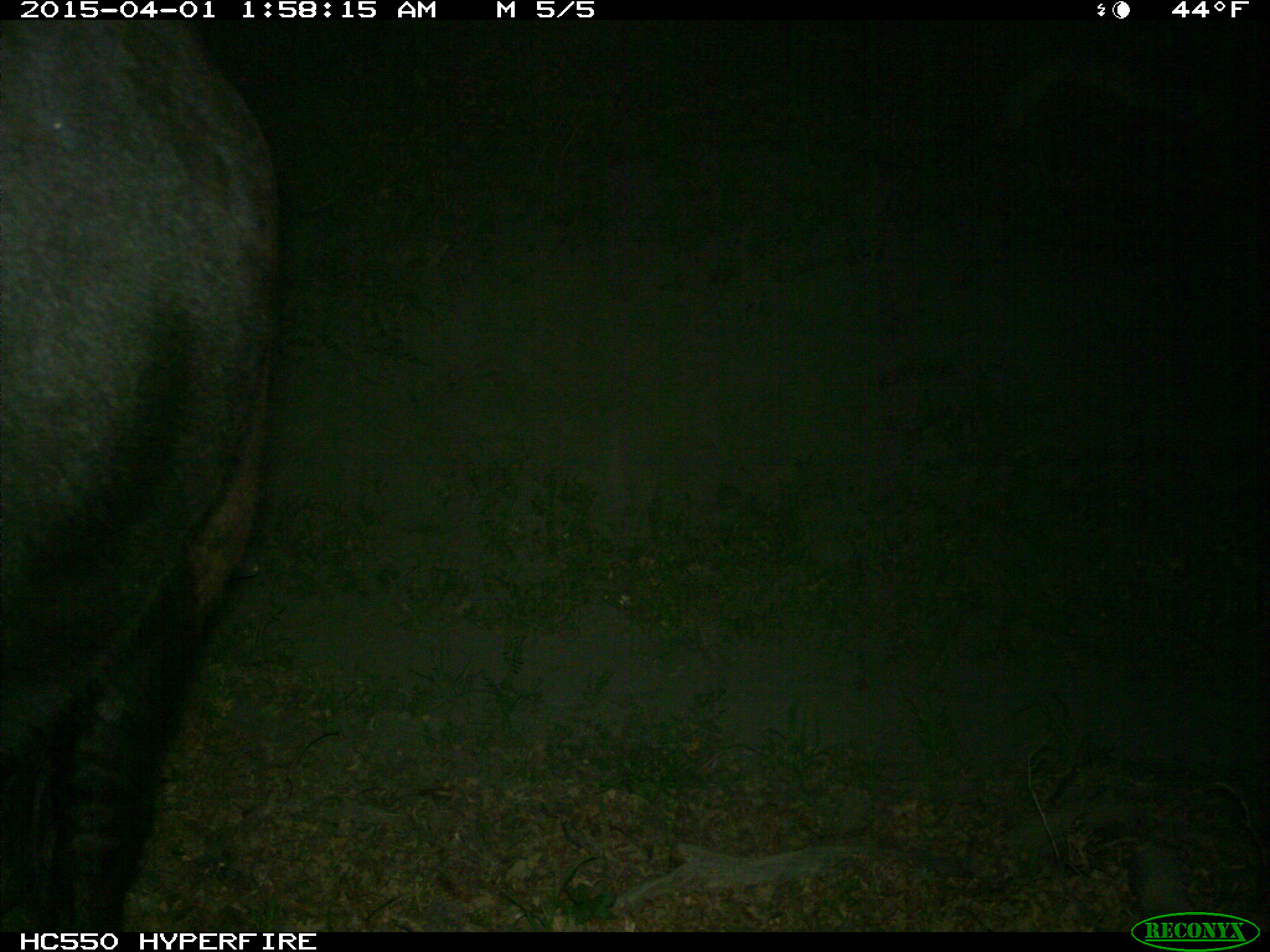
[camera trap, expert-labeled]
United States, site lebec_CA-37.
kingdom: Animalia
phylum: Chordata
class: Mammalia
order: Artiodactyla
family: Bovidae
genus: Bos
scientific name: Bos taurus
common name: domestic cow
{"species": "Bos taurus (domestic cow)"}